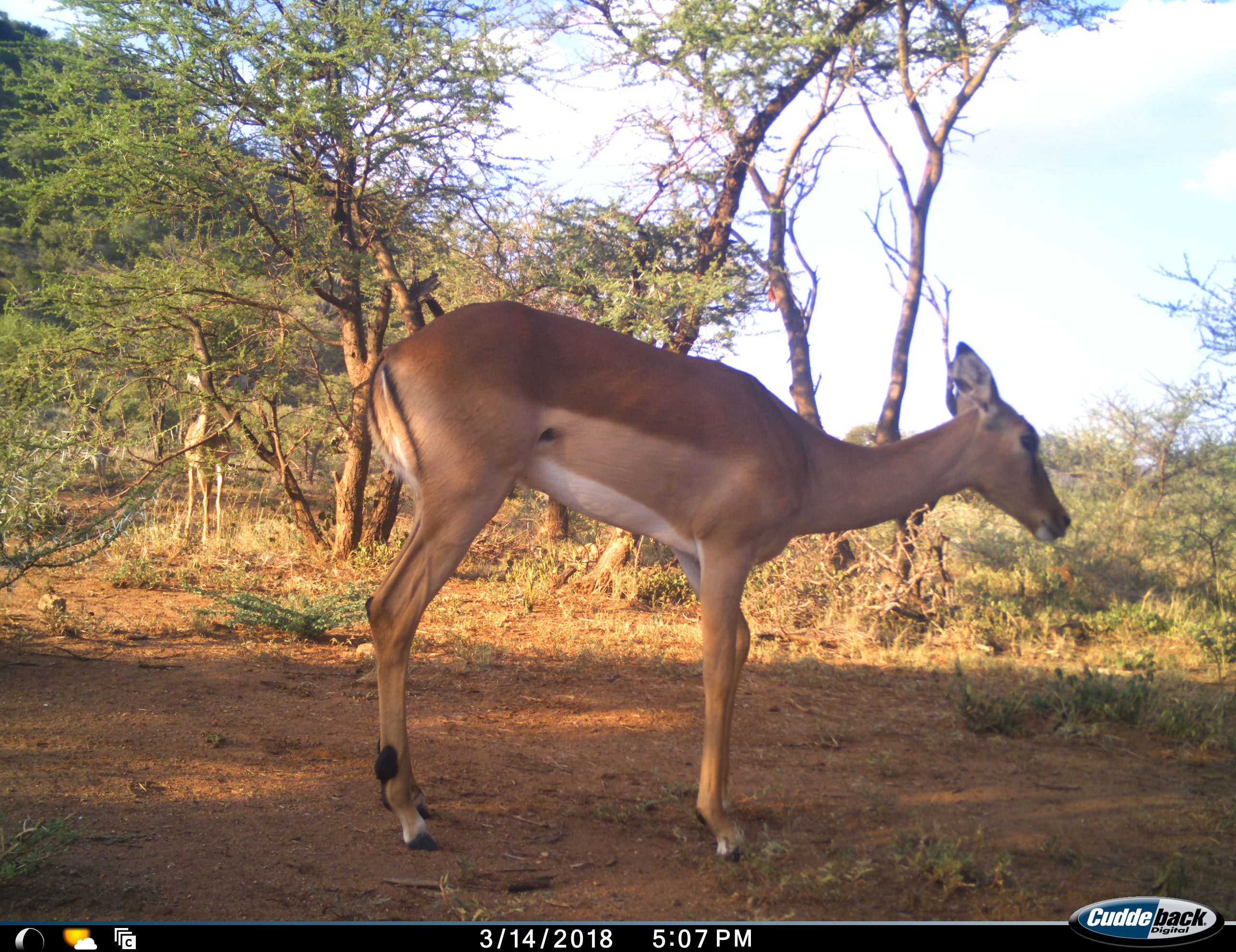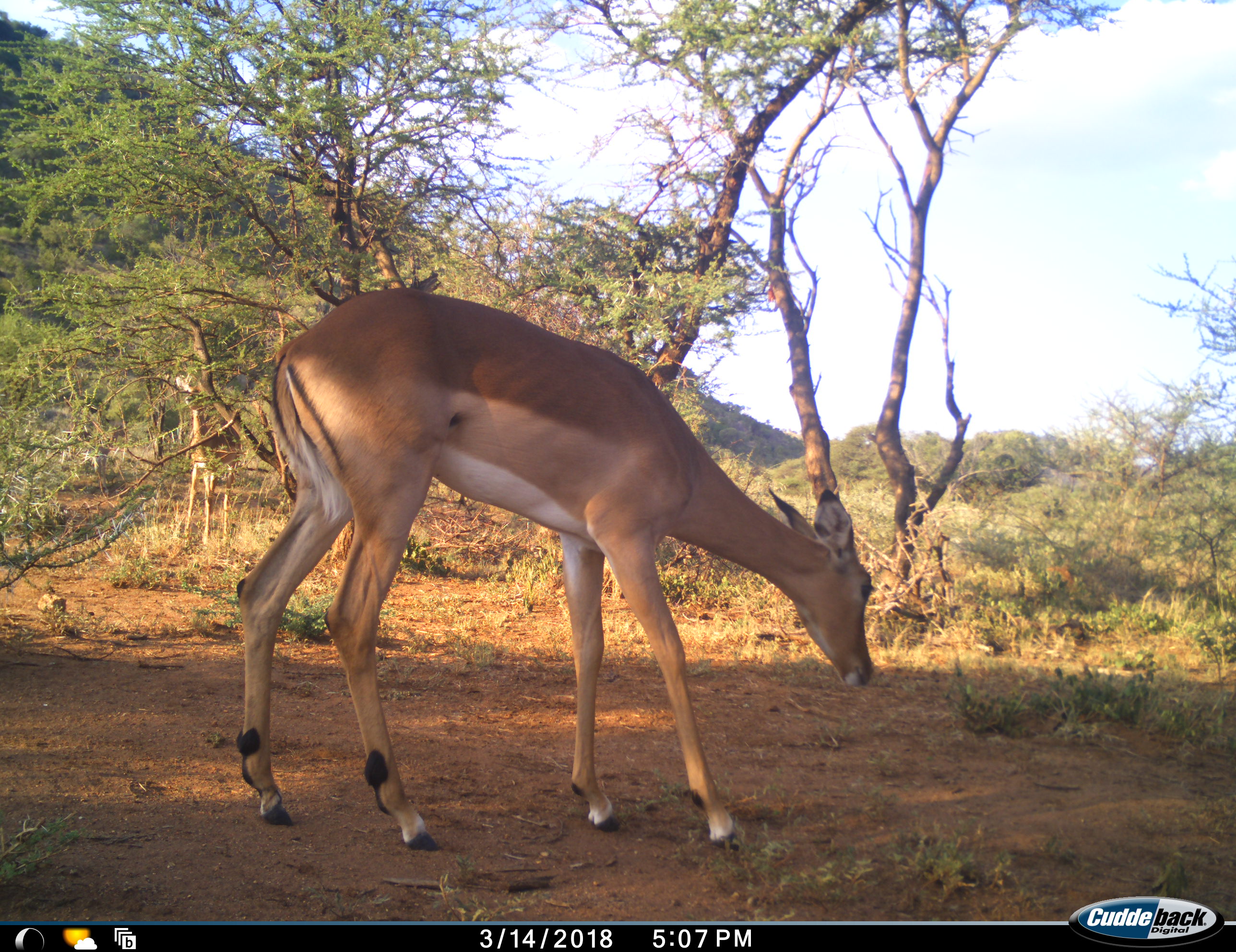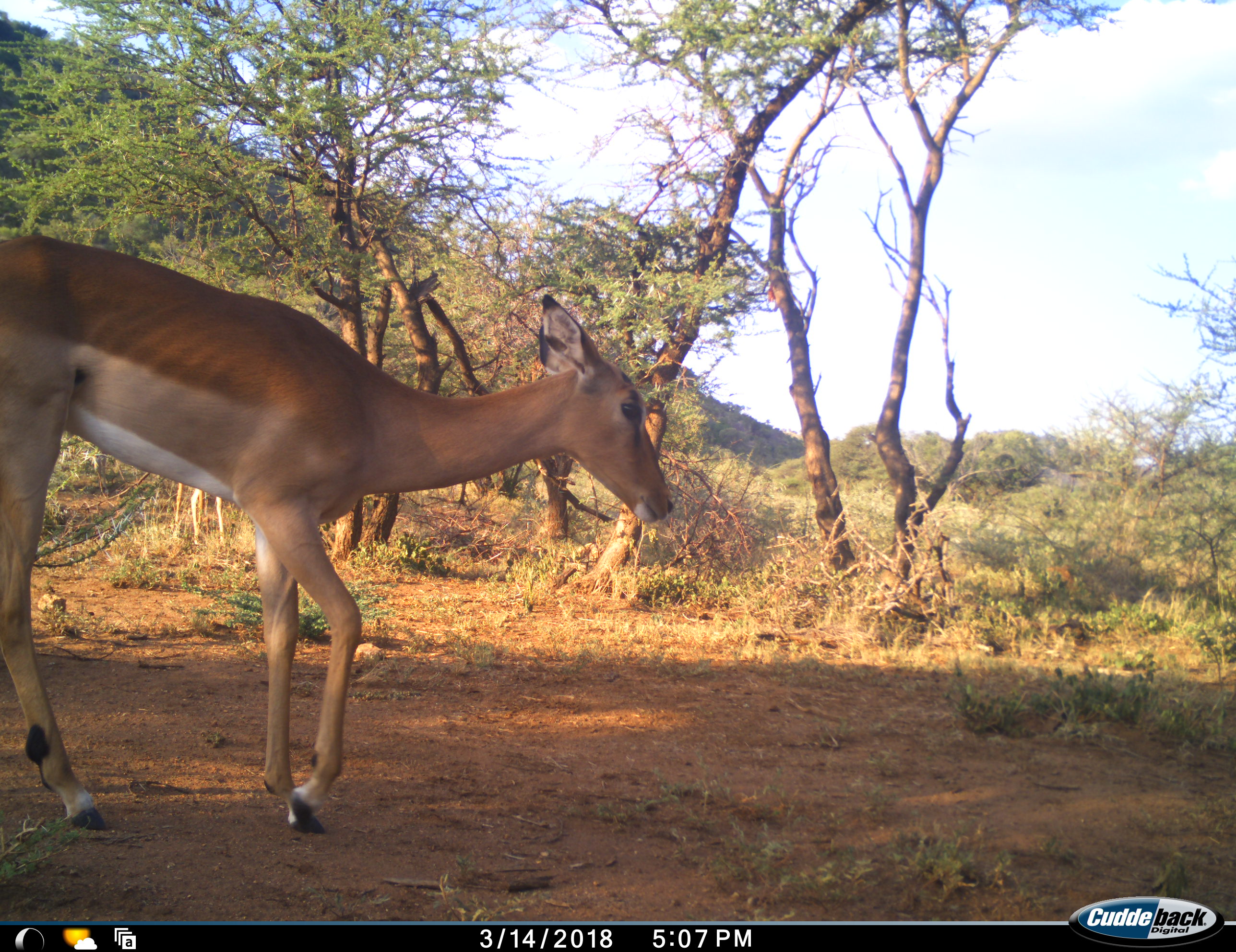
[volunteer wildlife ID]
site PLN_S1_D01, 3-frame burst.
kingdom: Animalia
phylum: Chordata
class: Mammalia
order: Artiodactyla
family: Bovidae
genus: Aepyceros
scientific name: Aepyceros melampus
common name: impala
Impala (Aepyceros melampus), count 2. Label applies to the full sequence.